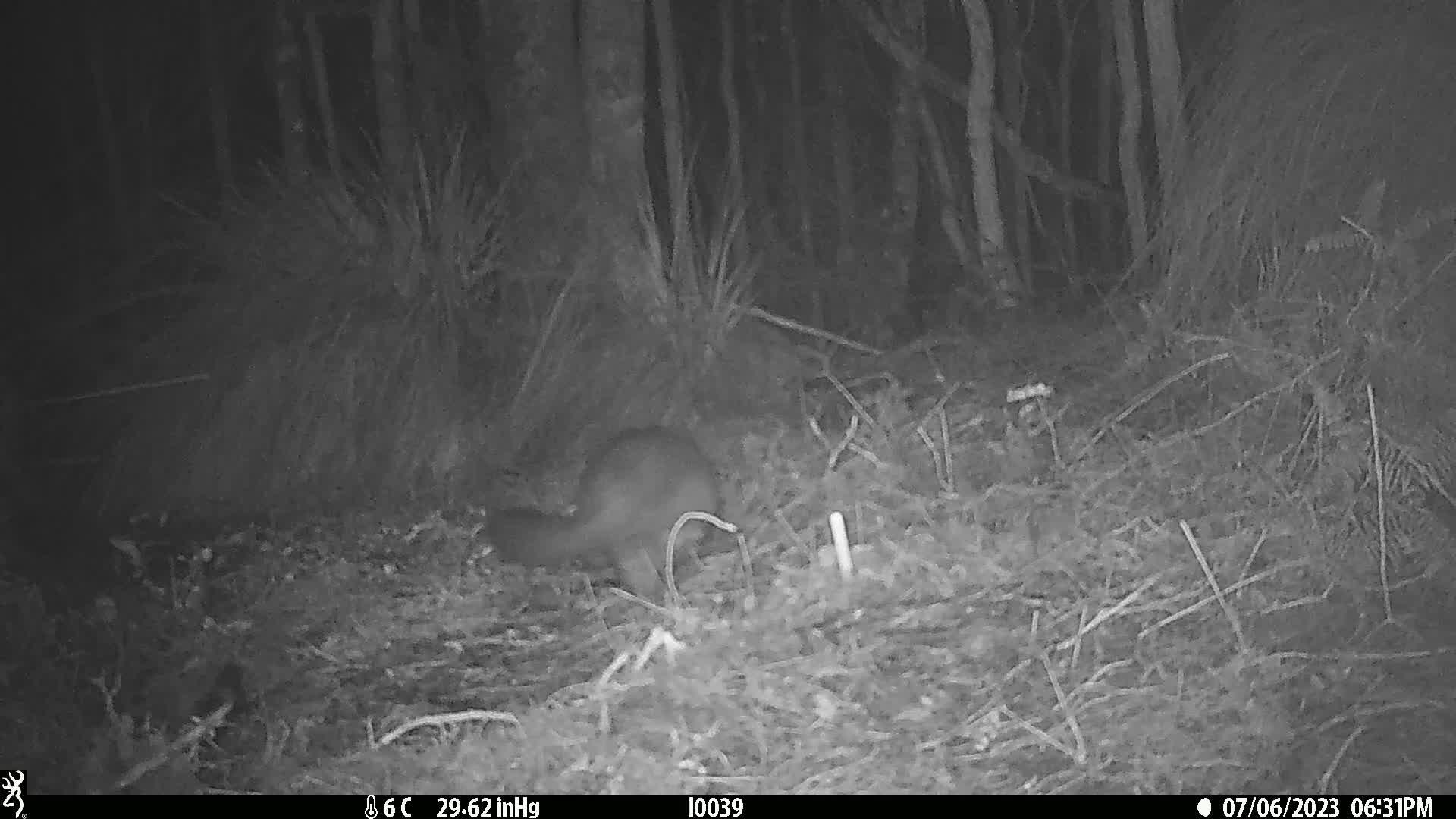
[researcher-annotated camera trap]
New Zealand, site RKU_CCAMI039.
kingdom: Animalia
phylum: Chordata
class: Mammalia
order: Diprotodontia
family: Phalangeridae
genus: Trichosurus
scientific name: Trichosurus vulpecula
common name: common brushtail possum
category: possum